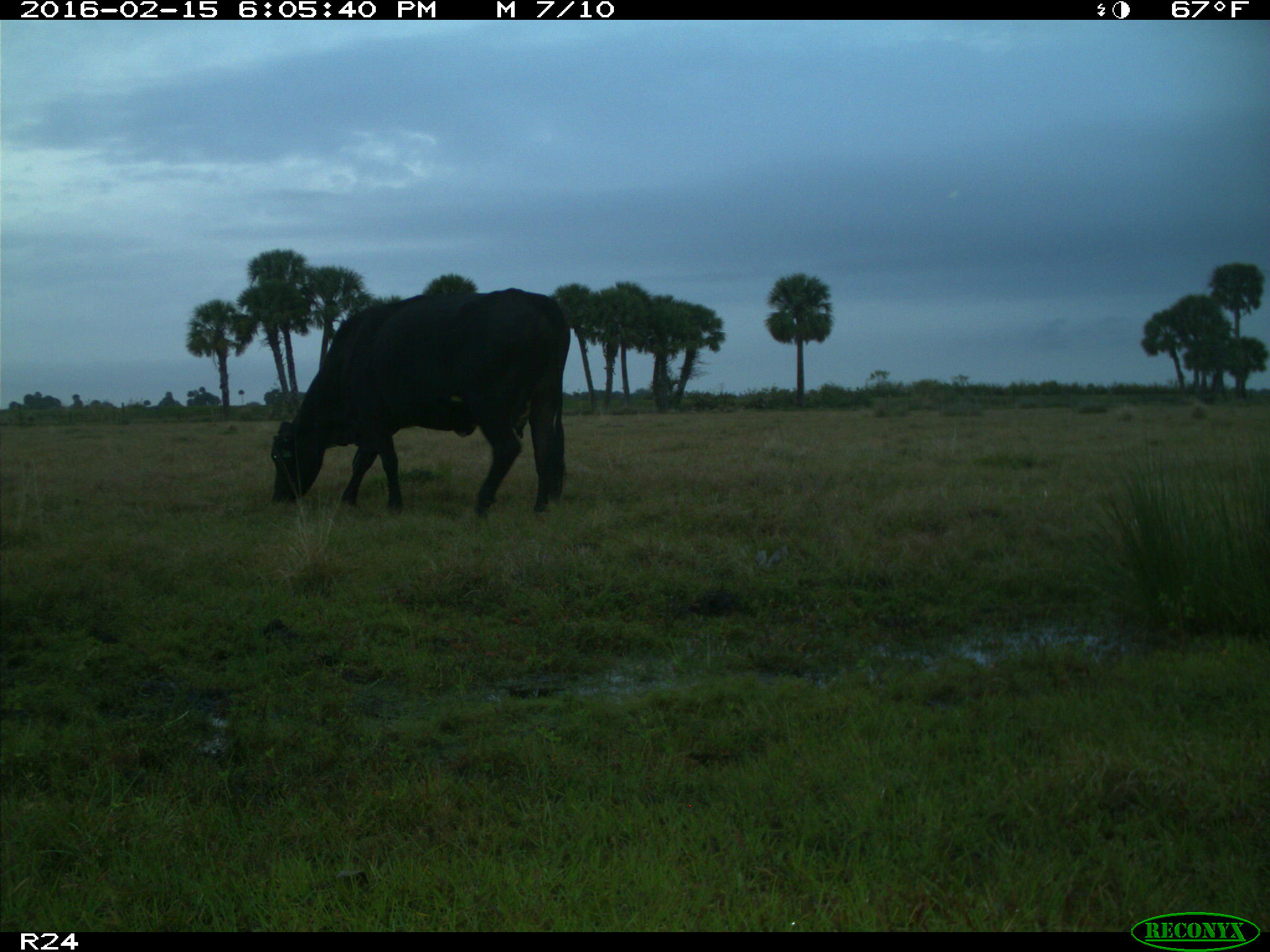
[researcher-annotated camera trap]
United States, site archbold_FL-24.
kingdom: Animalia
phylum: Chordata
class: Mammalia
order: Artiodactyla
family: Bovidae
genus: Bos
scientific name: Bos taurus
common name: domestic cow